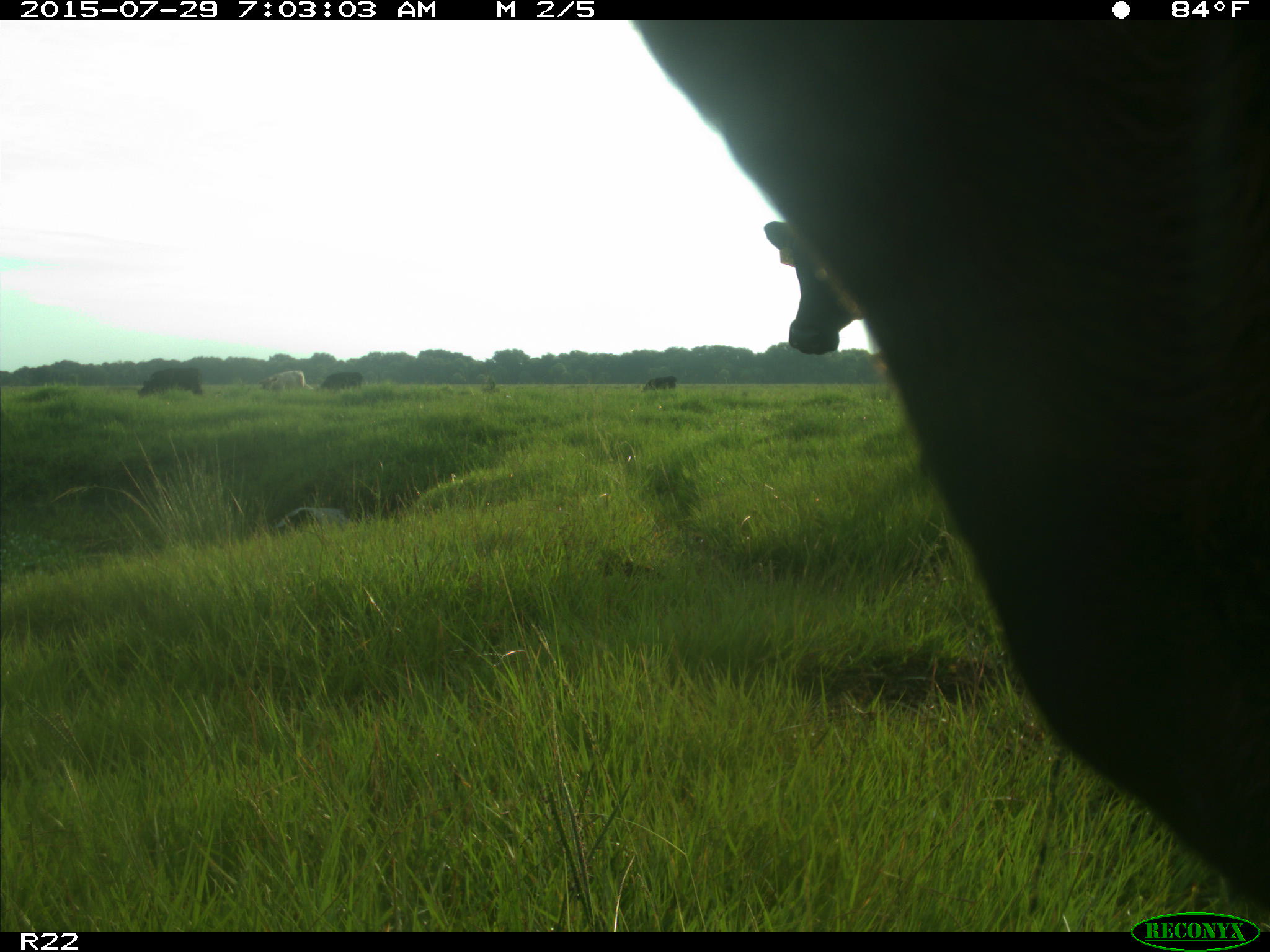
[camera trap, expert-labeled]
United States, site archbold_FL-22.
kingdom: Animalia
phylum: Chordata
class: Mammalia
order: Artiodactyla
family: Bovidae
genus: Bos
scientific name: Bos taurus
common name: domestic cow